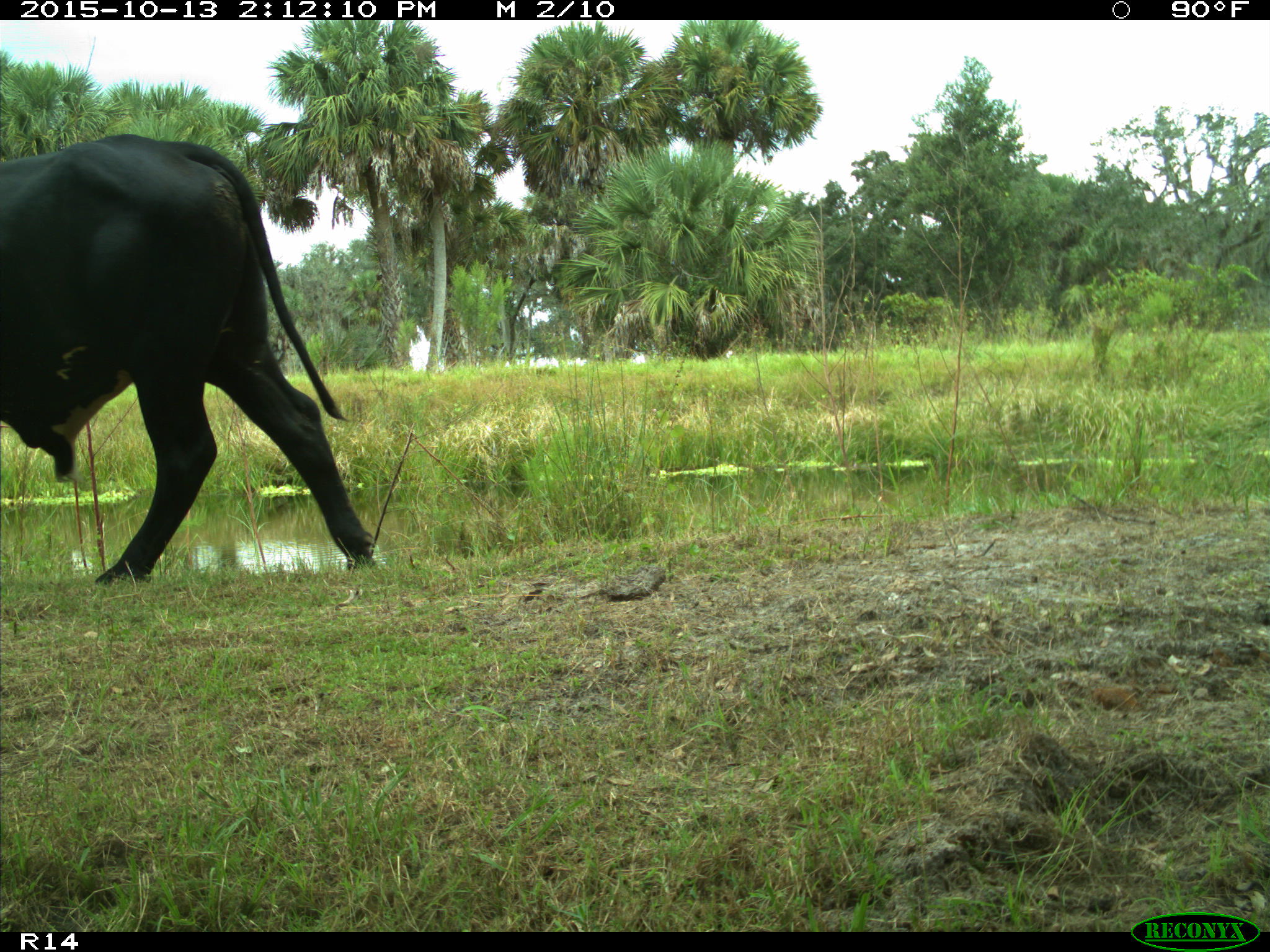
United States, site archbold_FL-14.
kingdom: Animalia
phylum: Chordata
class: Mammalia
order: Artiodactyla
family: Bovidae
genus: Bos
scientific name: Bos taurus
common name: domestic cow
Bos taurus (domestic cow).